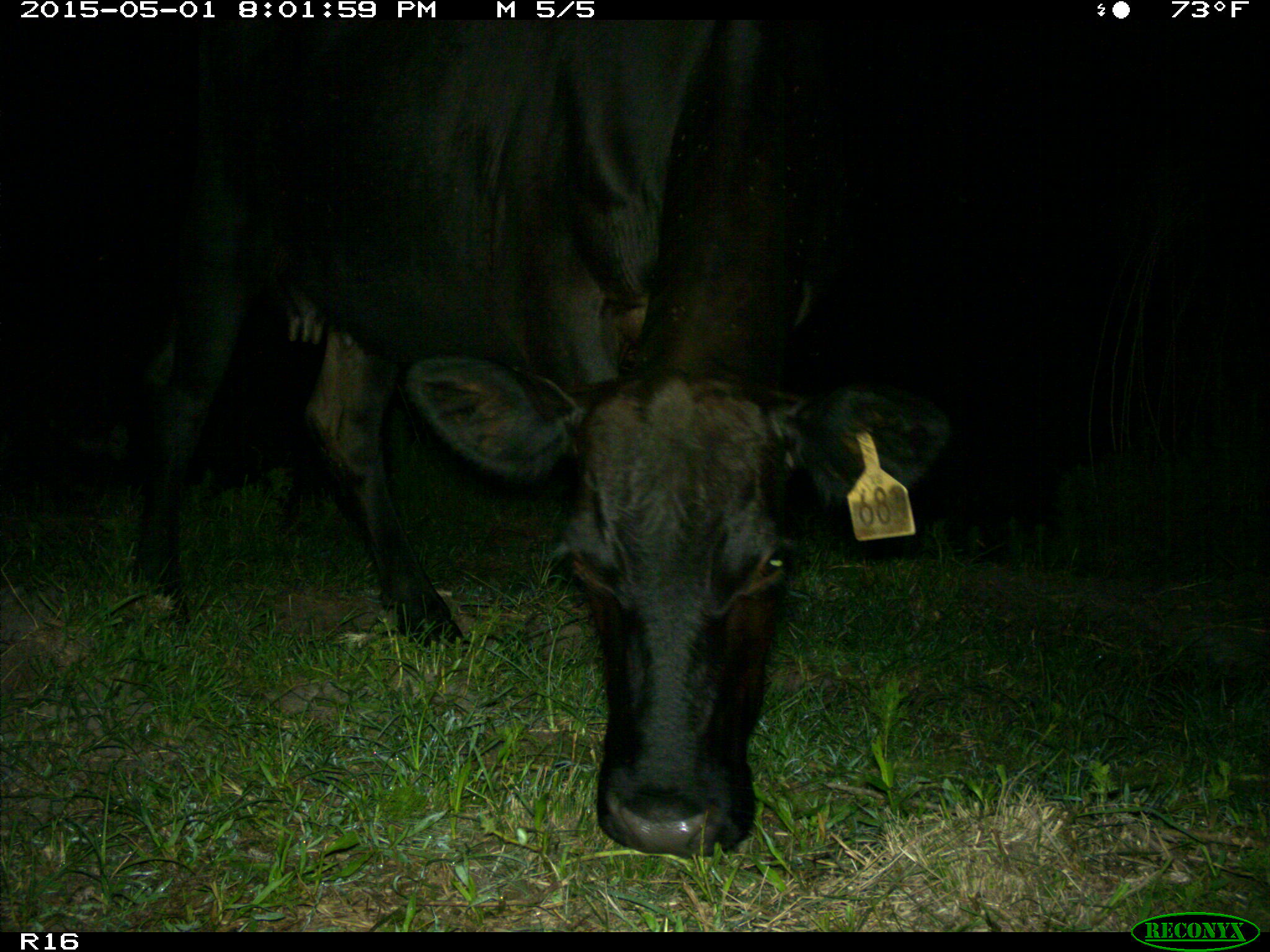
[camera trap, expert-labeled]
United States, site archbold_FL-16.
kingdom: Animalia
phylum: Chordata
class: Mammalia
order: Artiodactyla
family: Bovidae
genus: Bos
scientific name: Bos taurus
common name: domestic cow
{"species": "Bos taurus (domestic cow)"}